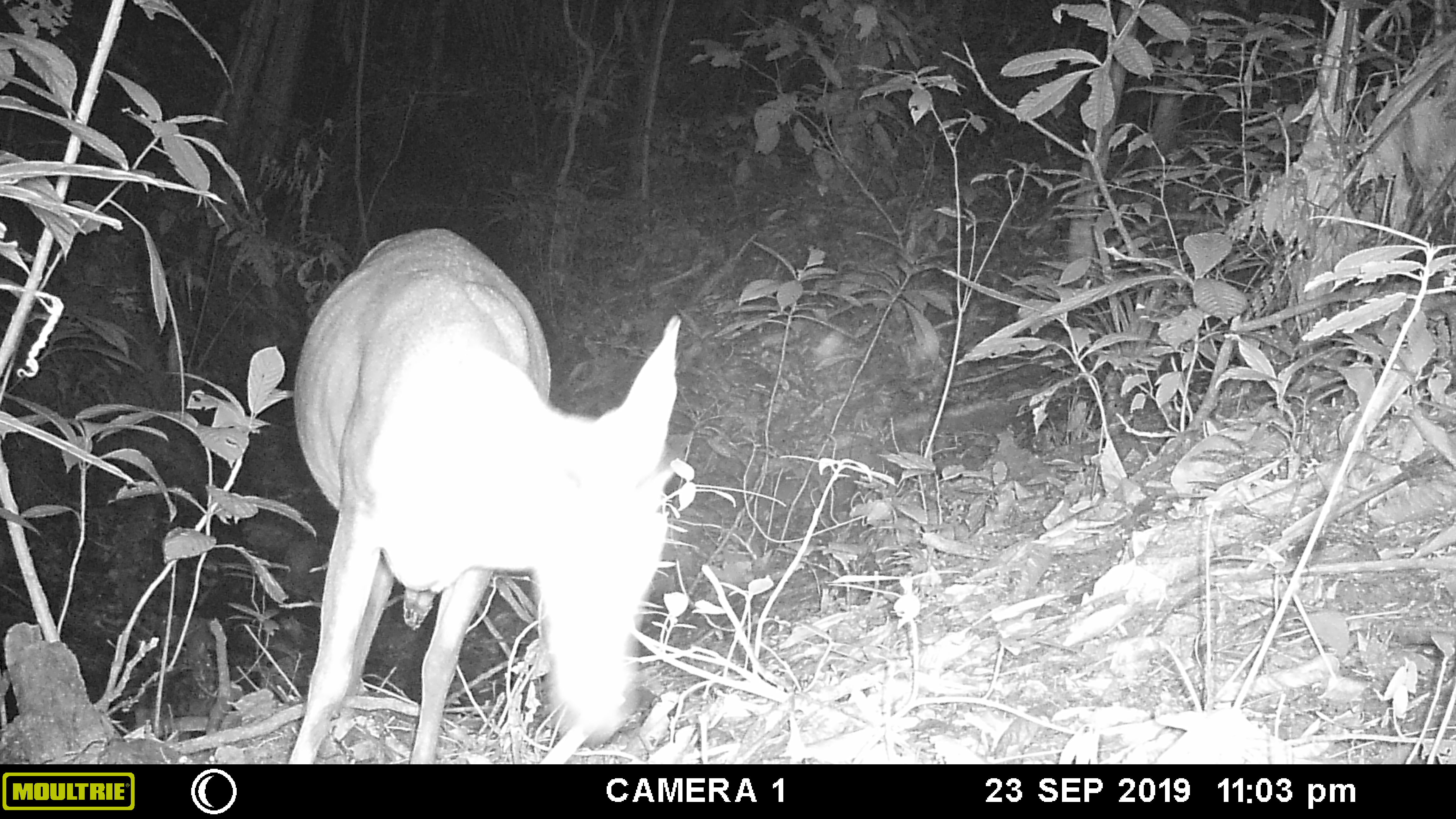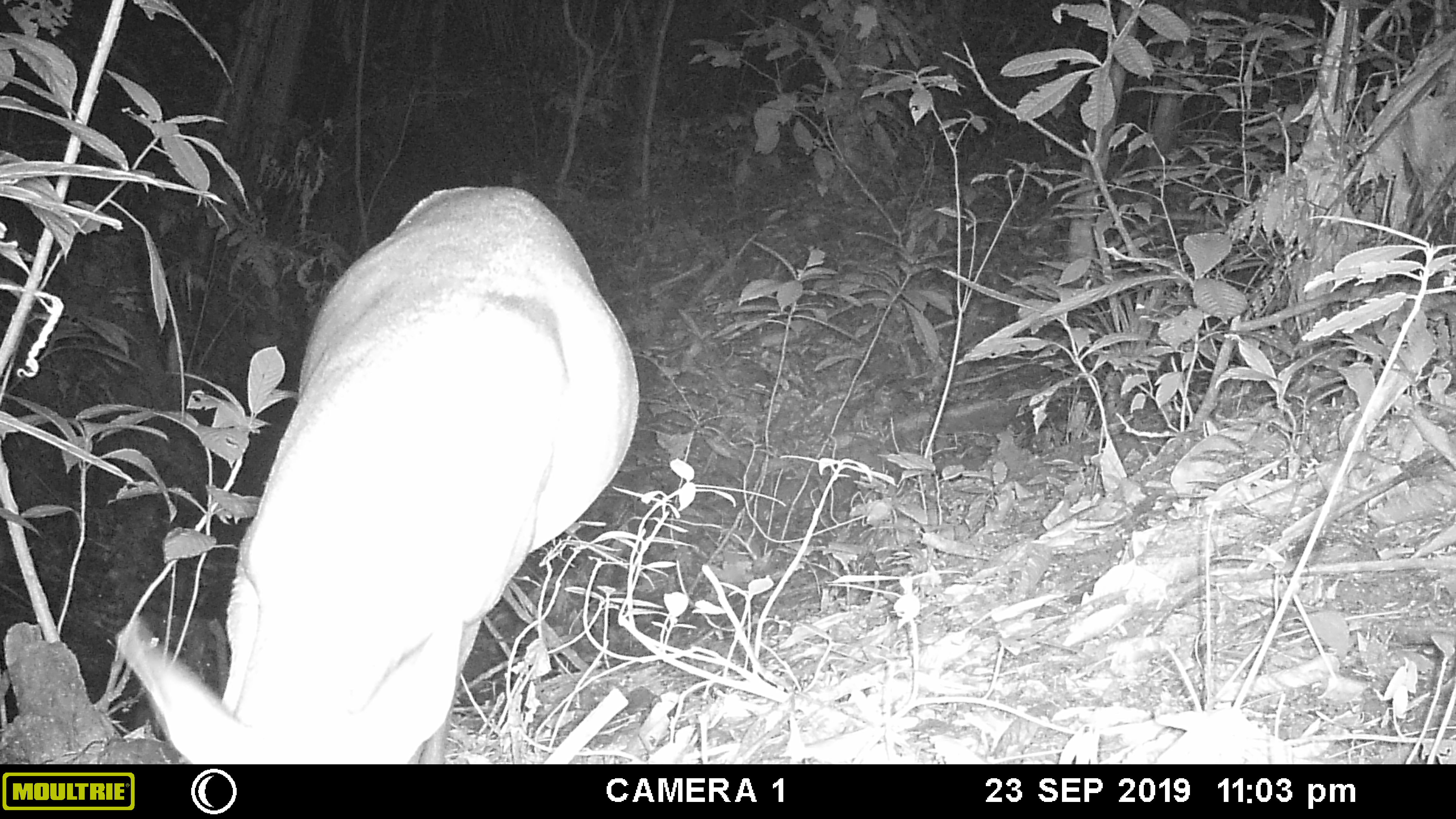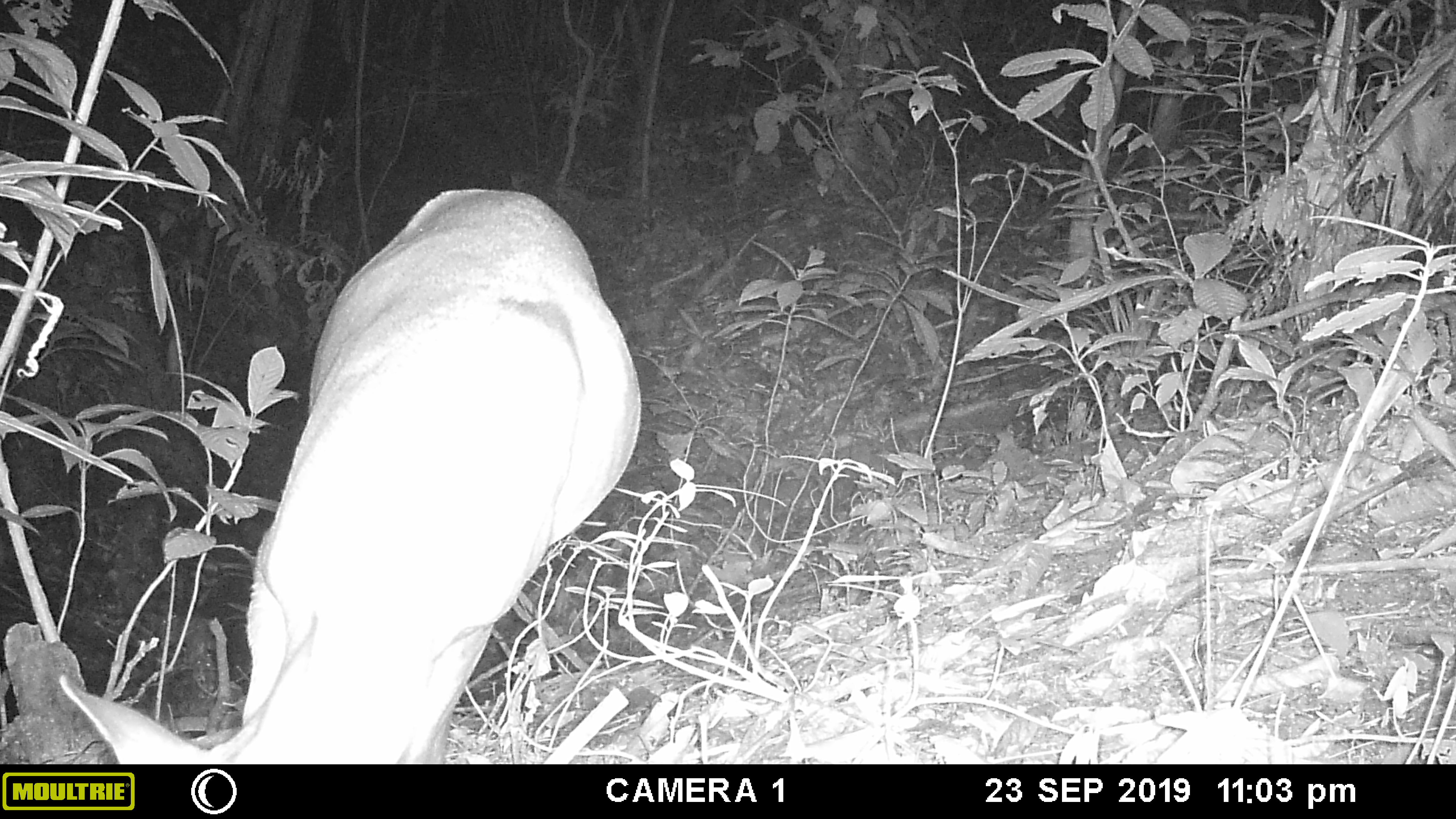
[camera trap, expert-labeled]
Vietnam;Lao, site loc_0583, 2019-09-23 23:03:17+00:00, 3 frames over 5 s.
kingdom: Animalia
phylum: Chordata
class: Mammalia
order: Artiodactyla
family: Cervidae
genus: Muntiacus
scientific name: Muntiacus muntjak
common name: red muntjac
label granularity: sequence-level